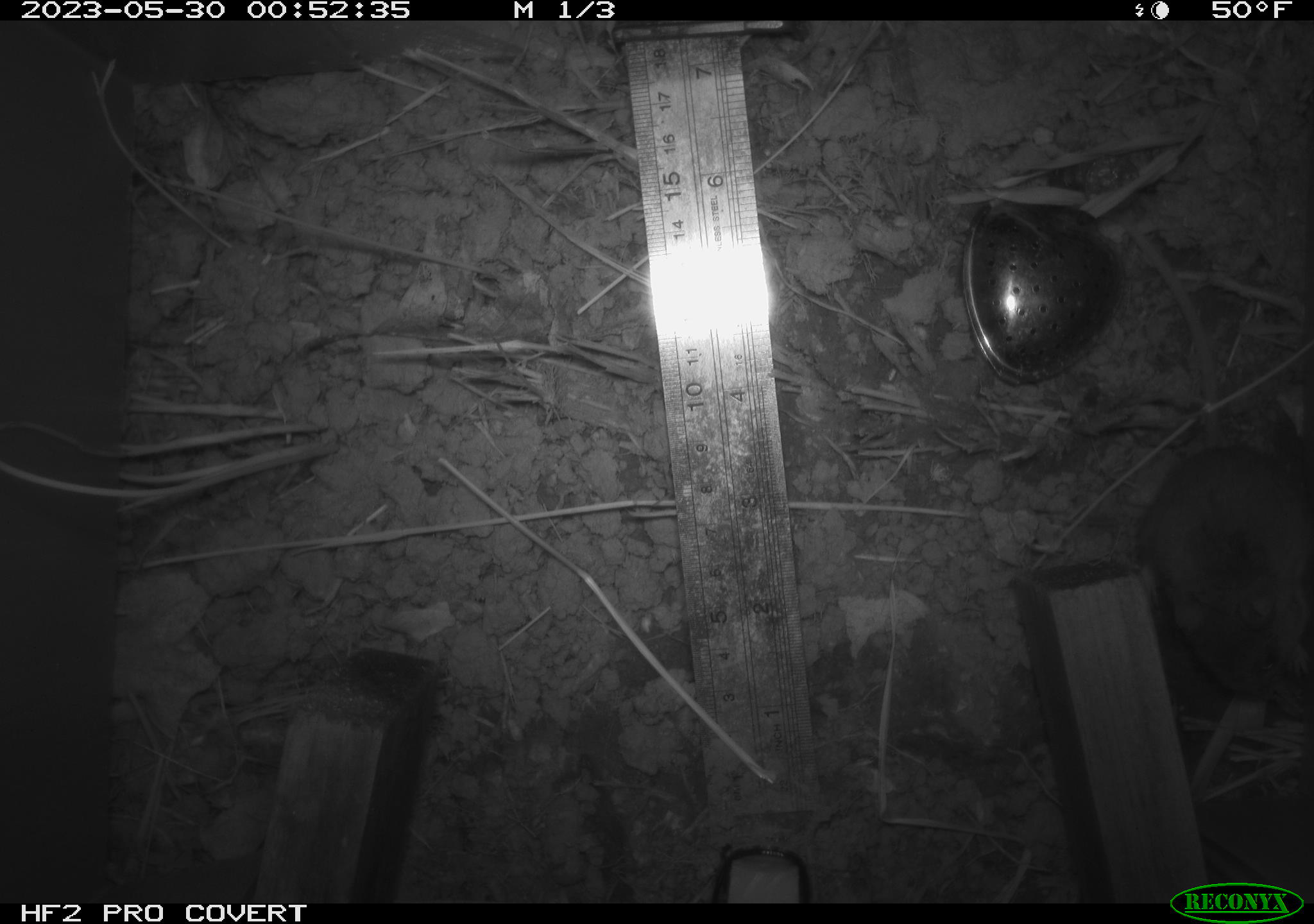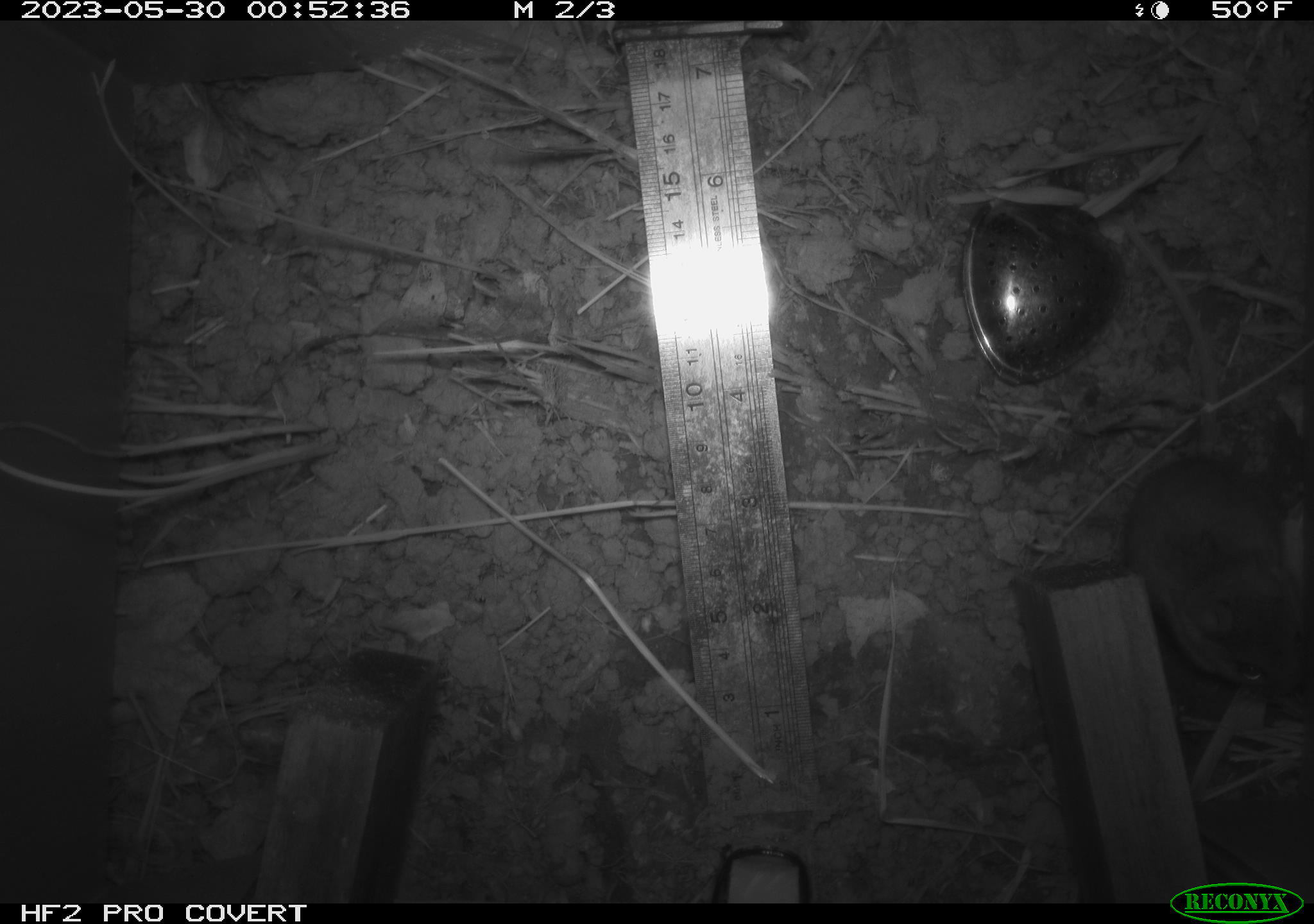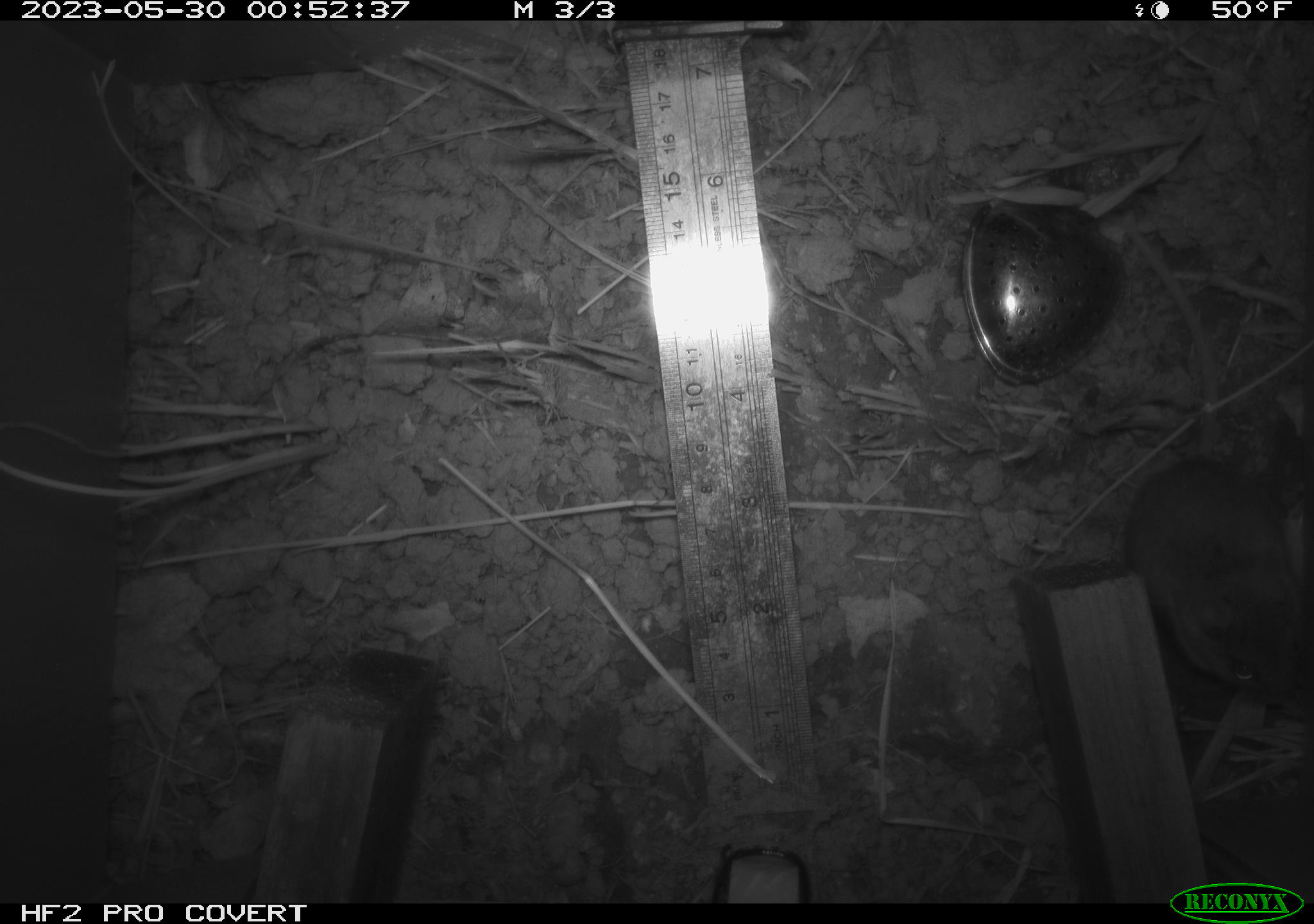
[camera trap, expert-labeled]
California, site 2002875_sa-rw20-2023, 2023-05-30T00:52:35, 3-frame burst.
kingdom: Animalia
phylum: Chordata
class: Mammalia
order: Rodentia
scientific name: Rodentia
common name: mouse species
Mouse species (Rodentia).